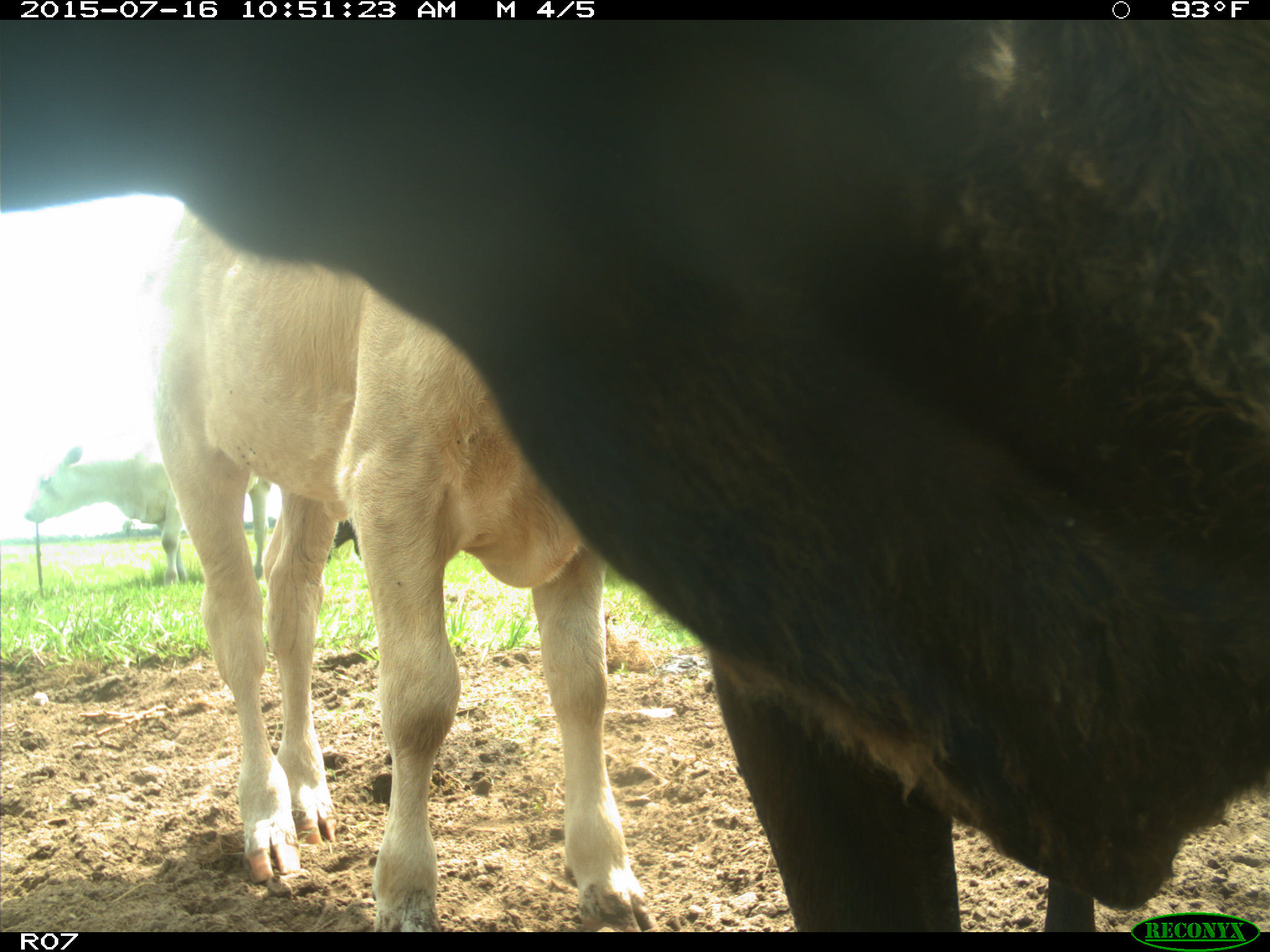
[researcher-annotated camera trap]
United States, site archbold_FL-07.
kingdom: Animalia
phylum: Chordata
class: Mammalia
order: Artiodactyla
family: Bovidae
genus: Bos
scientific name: Bos taurus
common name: domestic cow